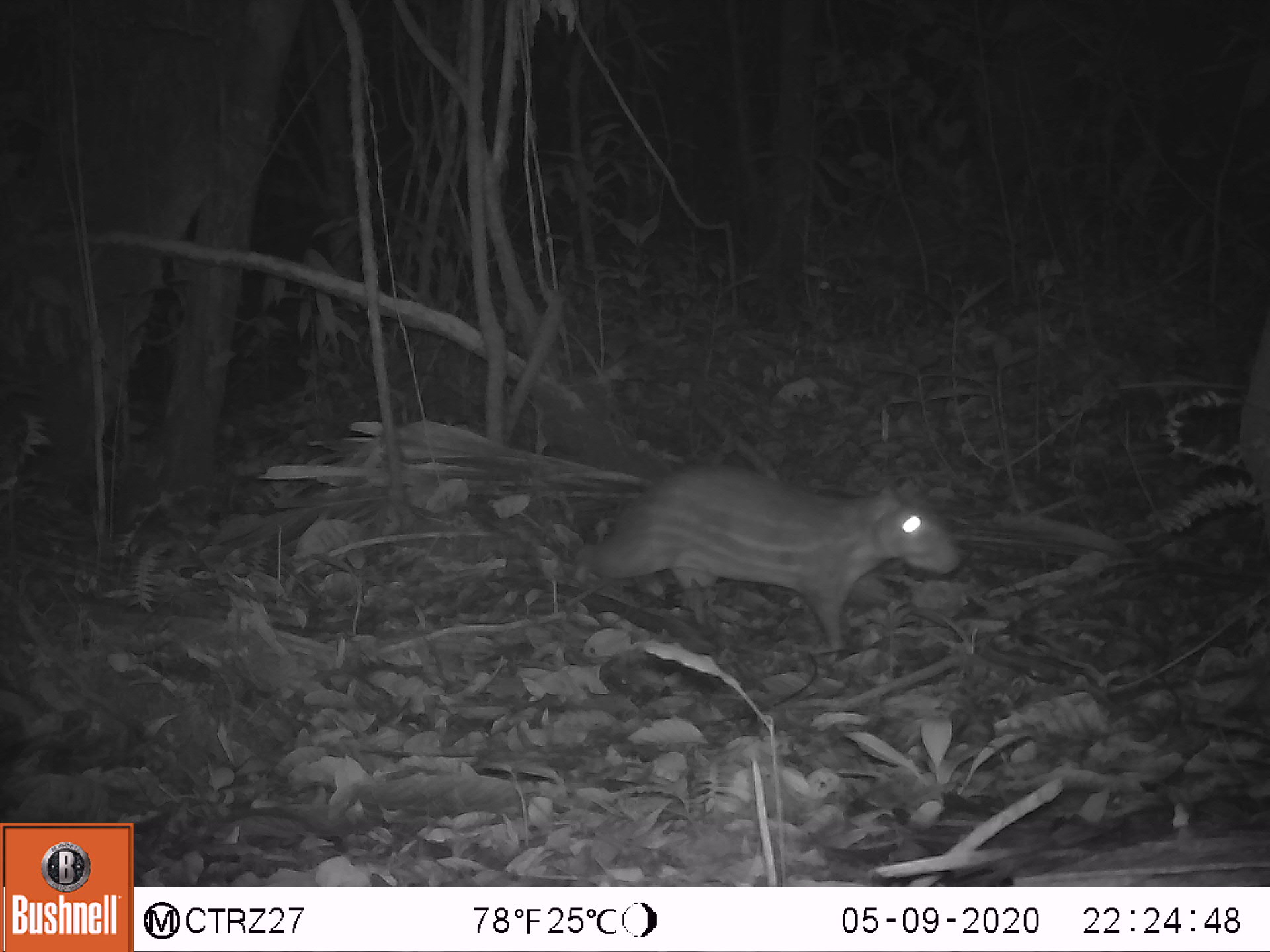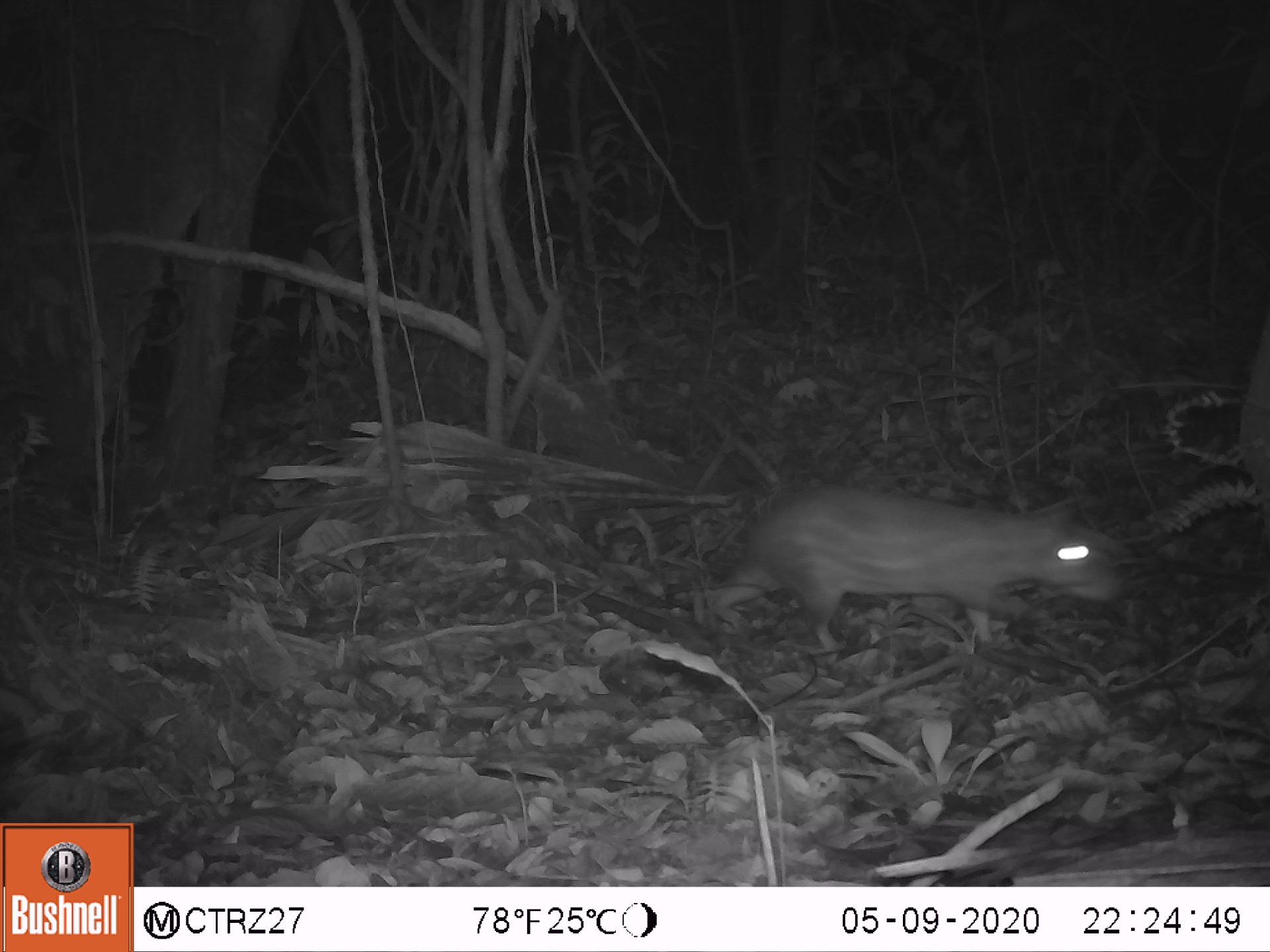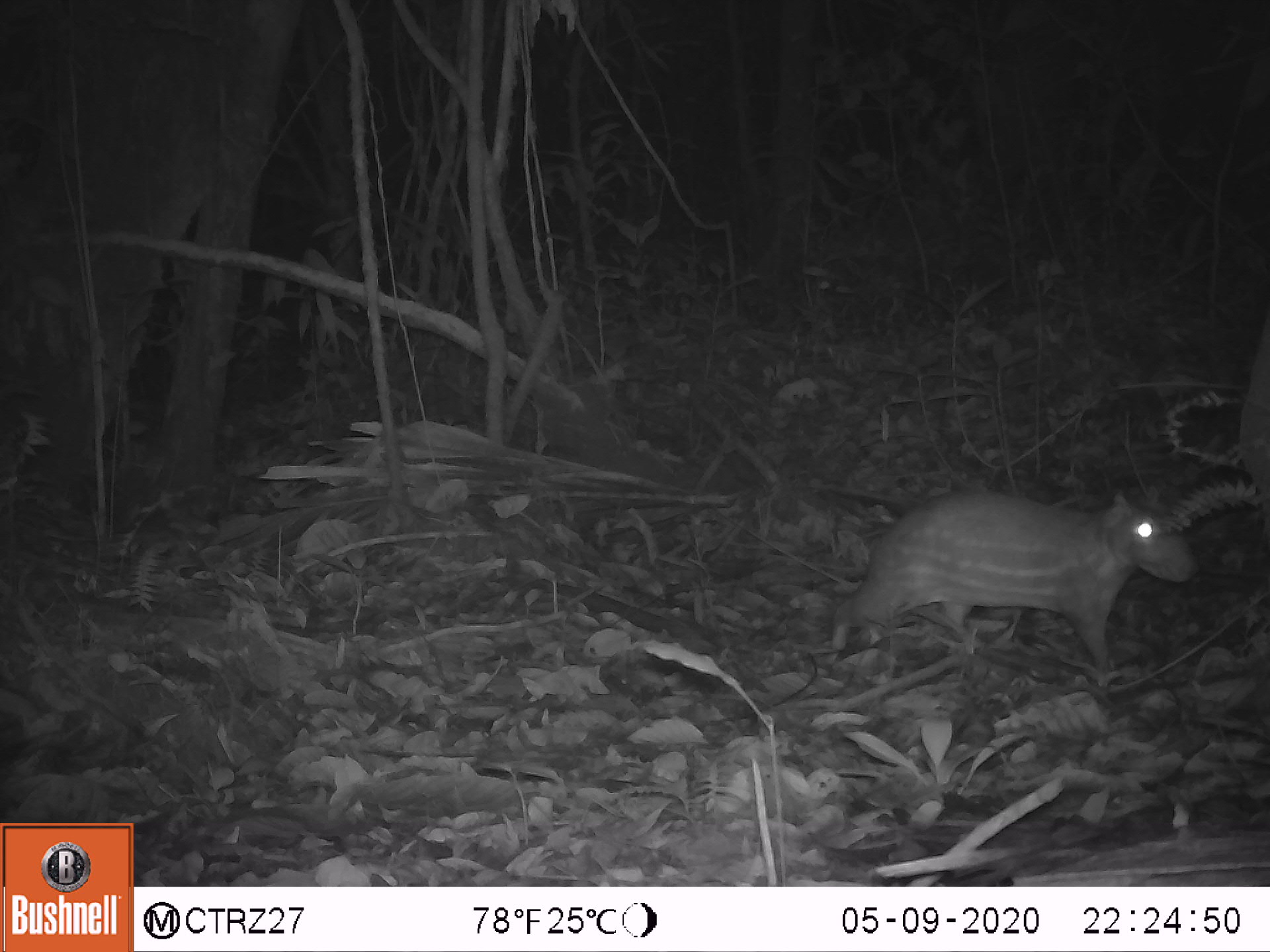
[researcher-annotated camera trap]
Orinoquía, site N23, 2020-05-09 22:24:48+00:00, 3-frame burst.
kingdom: Animalia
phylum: Chordata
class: Mammalia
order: Rodentia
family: Cuniculidae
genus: Cuniculus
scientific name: Cuniculus paca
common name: spotted paca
Spotted paca (Cuniculus paca).